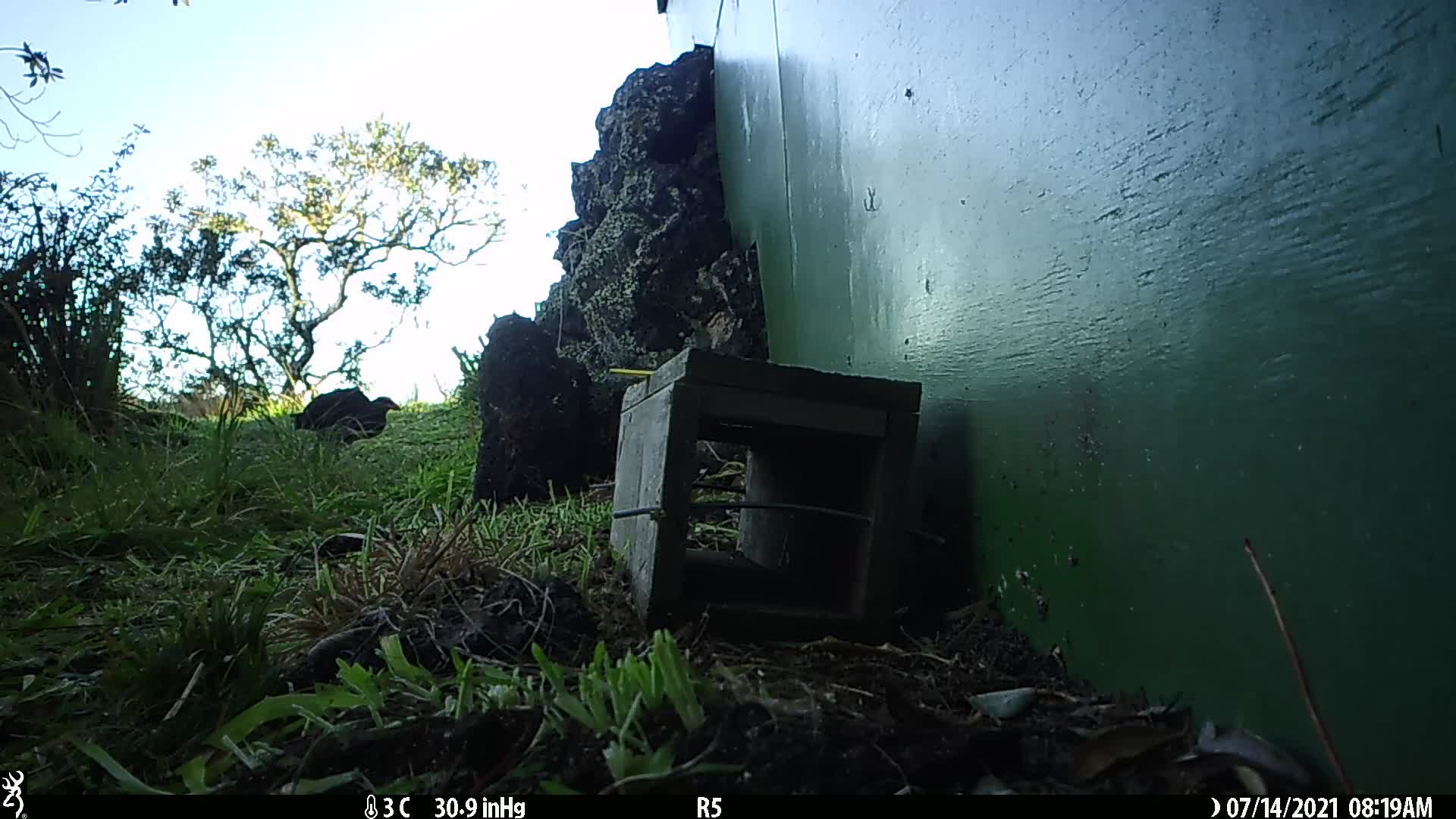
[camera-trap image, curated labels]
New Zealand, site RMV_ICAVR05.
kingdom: Animalia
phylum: Chordata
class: Aves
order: Gruiformes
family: Rallidae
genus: Porphyrio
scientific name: Porphyrio melanotus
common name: australasian swamphen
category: pukeko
Pukeko (australasian swamphen) (Porphyrio melanotus).